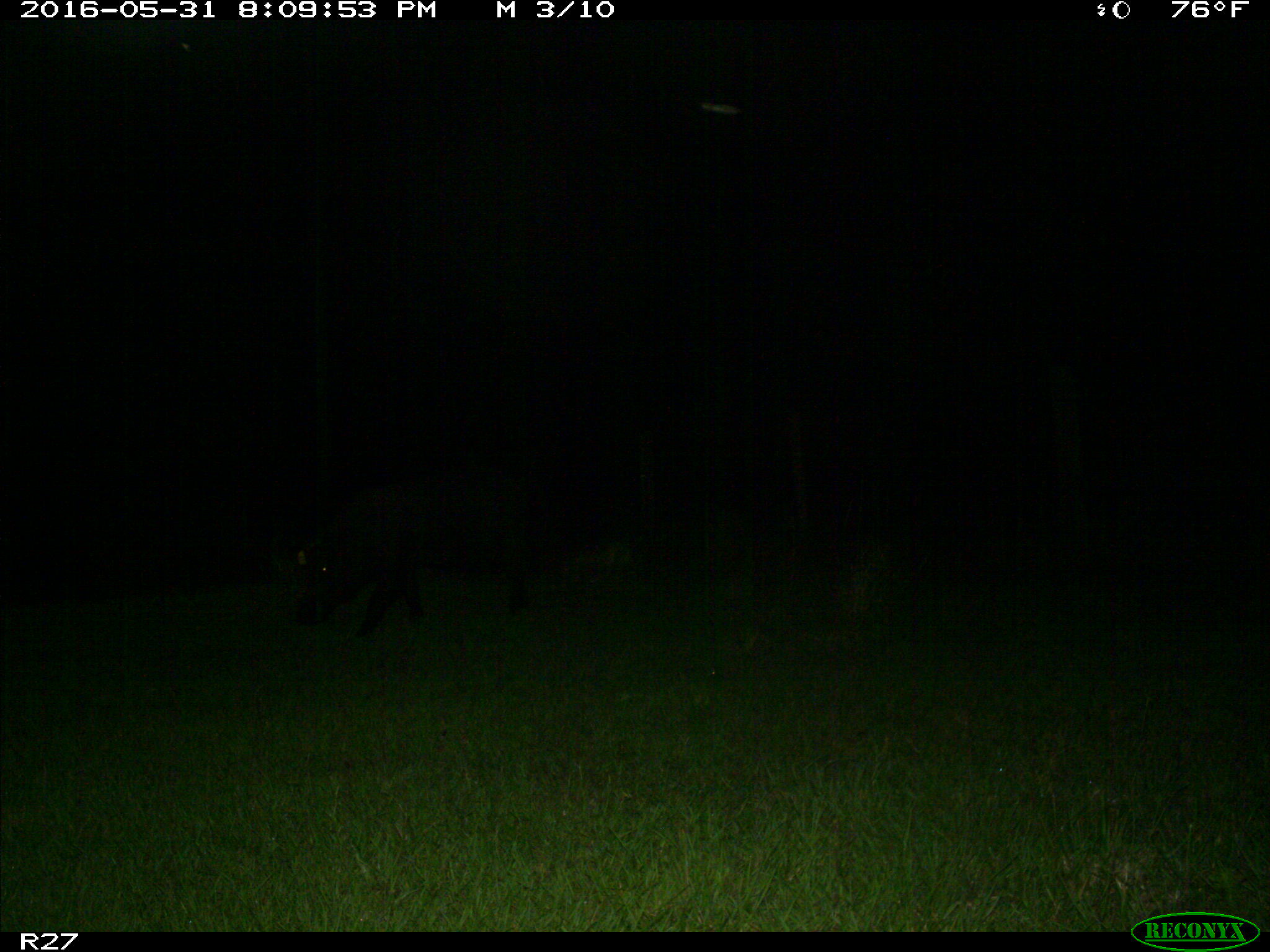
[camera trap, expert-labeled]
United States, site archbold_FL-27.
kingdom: Animalia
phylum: Chordata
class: Mammalia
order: Artiodactyla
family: Suidae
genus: Sus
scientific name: Sus scrofa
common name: wild boar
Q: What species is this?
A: Sus scrofa (wild boar).